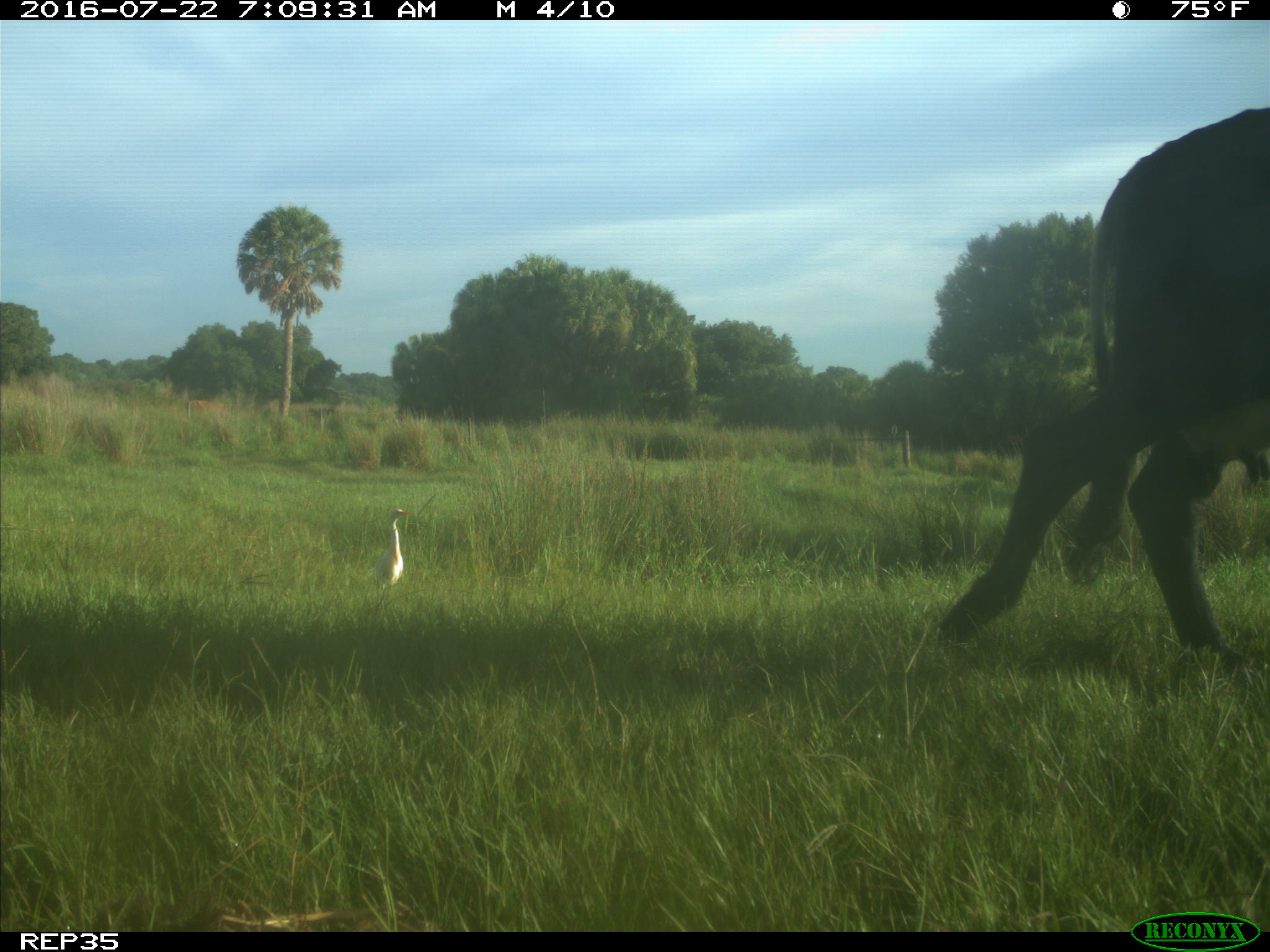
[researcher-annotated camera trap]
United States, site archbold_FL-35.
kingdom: Animalia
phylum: Chordata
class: Mammalia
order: Artiodactyla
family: Bovidae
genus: Bos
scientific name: Bos taurus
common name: domestic cow